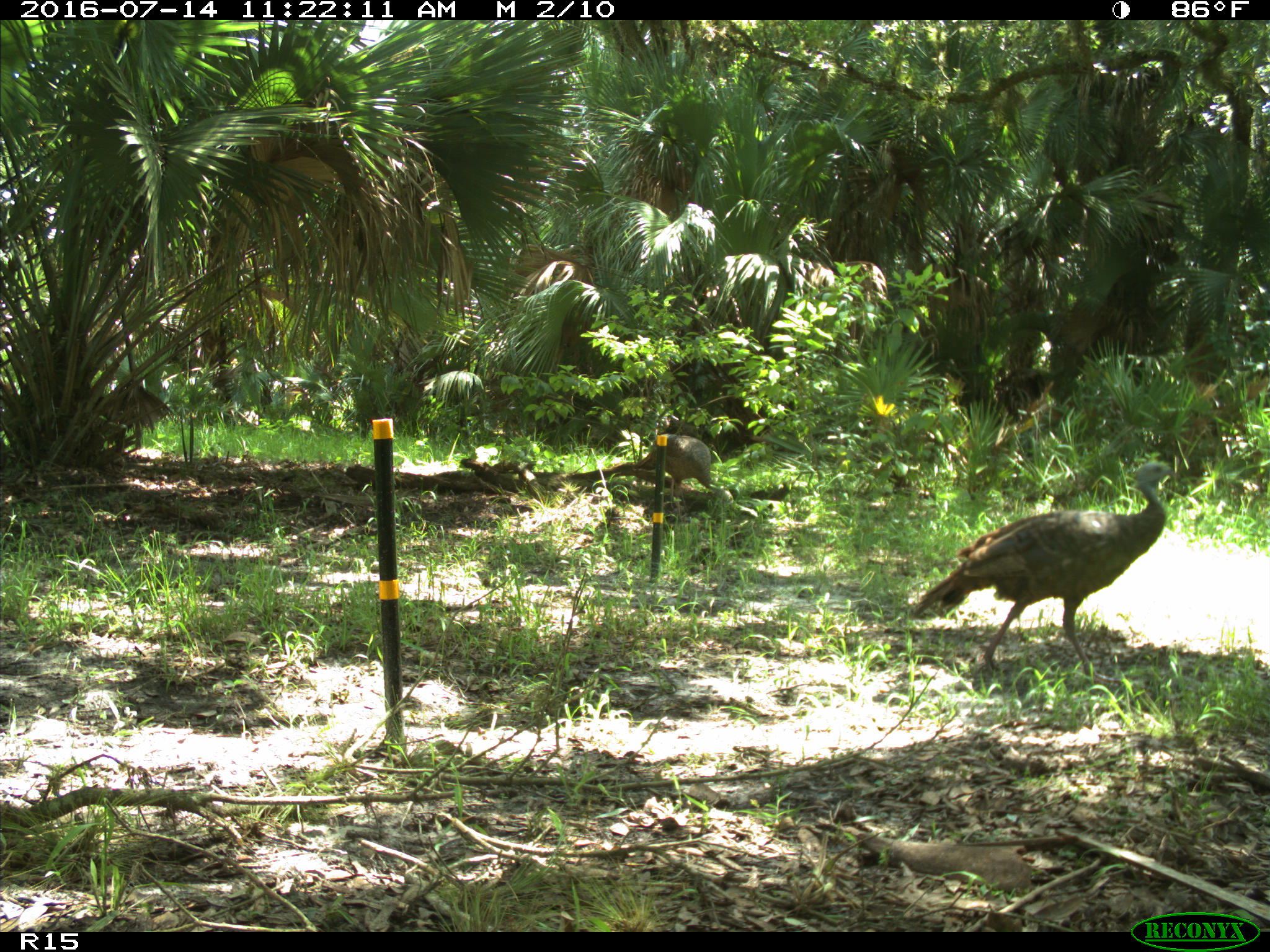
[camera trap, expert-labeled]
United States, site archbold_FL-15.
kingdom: Animalia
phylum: Chordata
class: Aves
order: Galliformes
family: Phasianidae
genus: Meleagris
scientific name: Meleagris gallopavo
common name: wild turkey